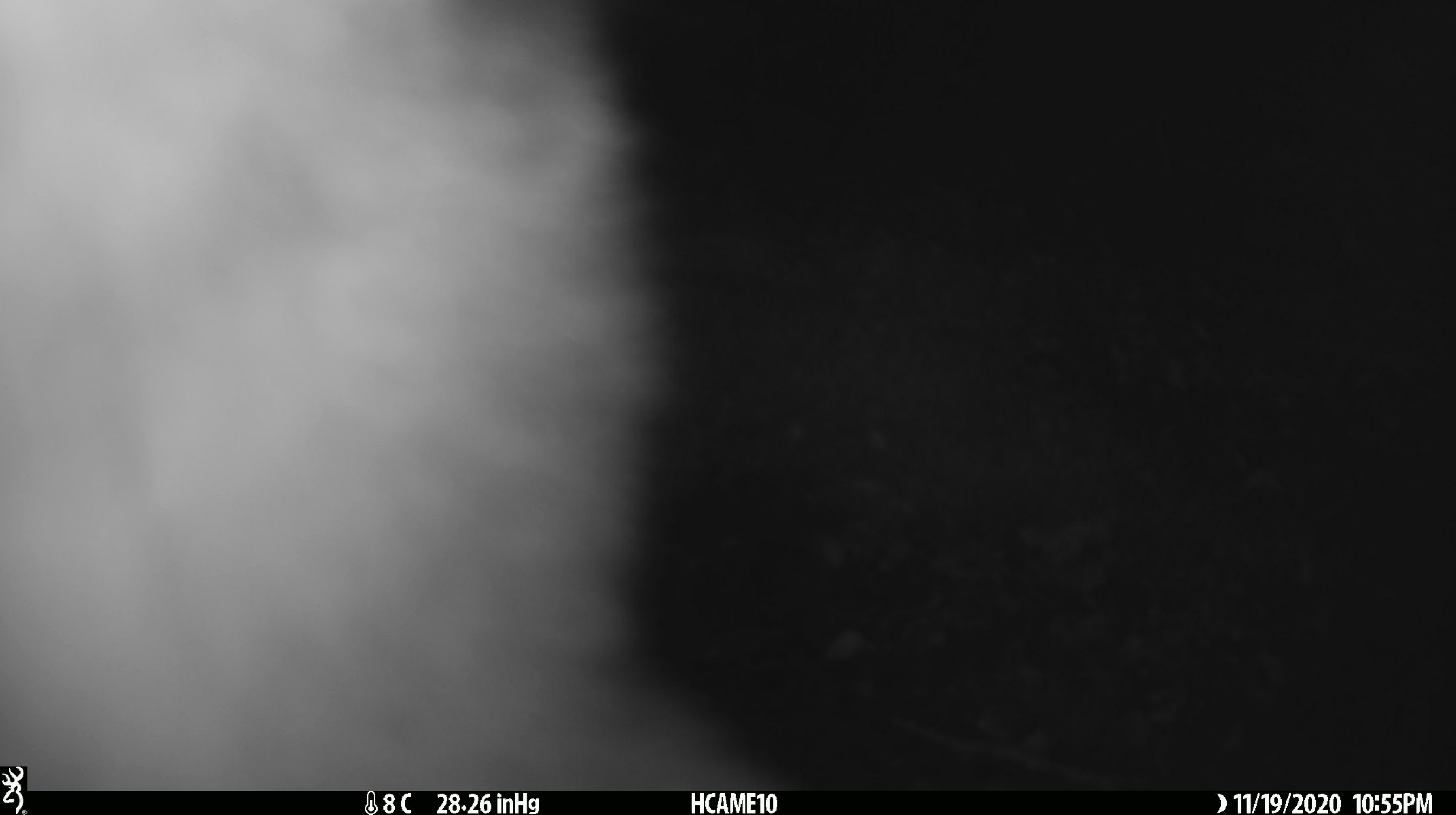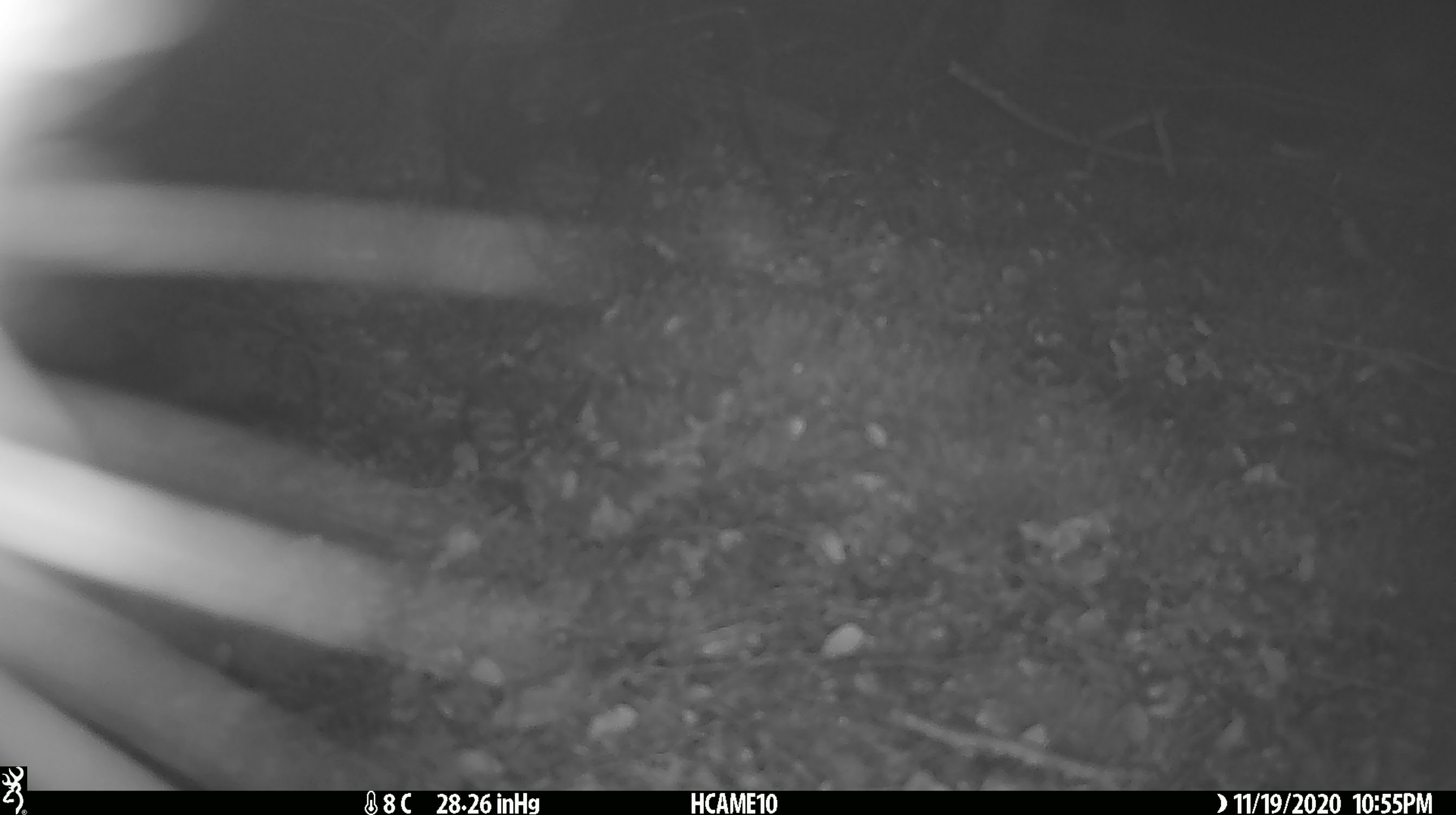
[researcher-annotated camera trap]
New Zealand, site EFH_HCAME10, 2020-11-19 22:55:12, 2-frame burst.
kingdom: Animalia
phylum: Chordata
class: Mammalia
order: Diprotodontia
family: Phalangeridae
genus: Trichosurus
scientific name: Trichosurus vulpecula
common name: common brushtail possum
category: possum